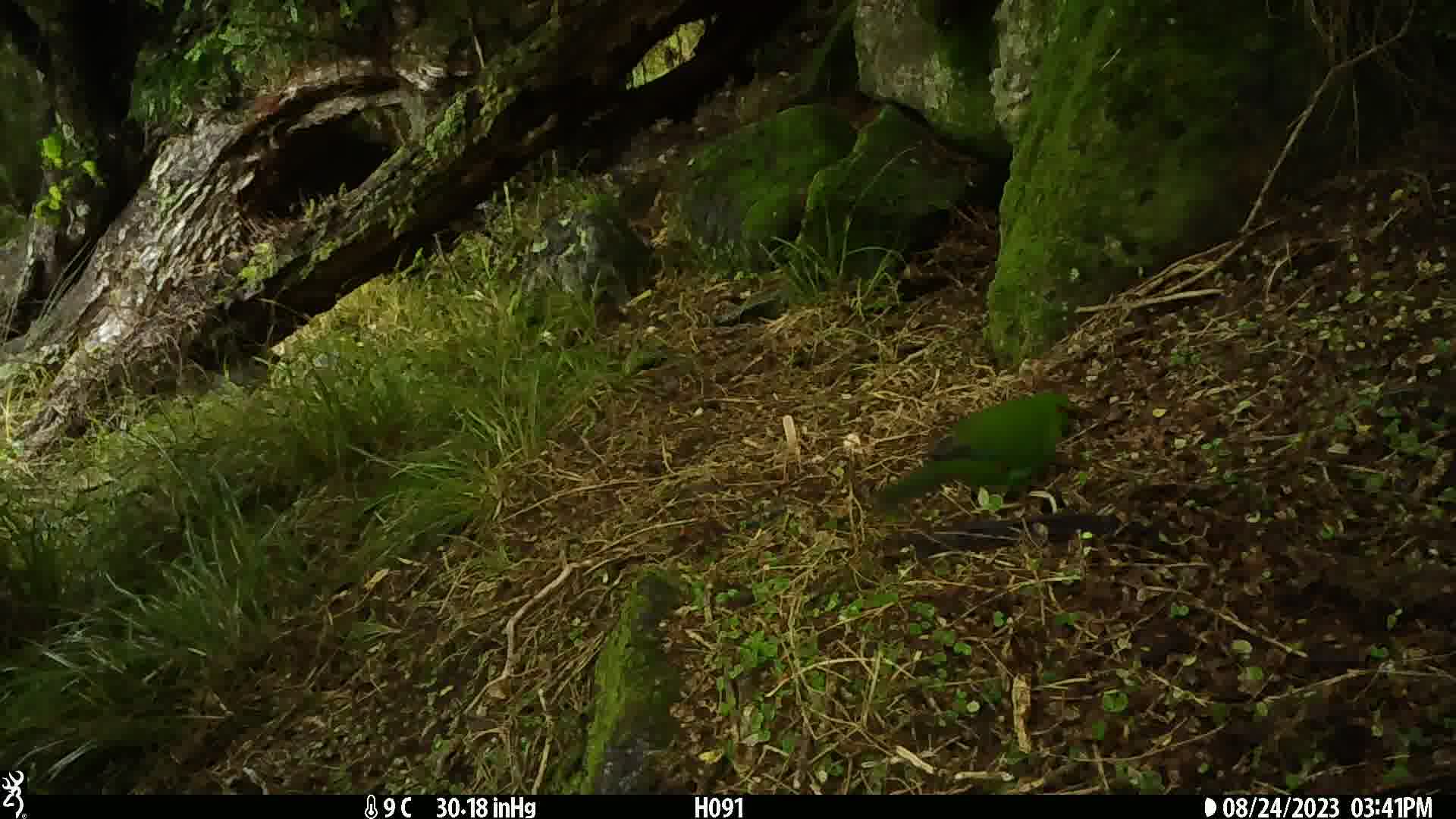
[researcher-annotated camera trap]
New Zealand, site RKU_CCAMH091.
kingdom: Animalia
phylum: Chordata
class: Aves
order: Psittaciformes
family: Psittaculidae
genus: Cyanoramphus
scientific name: Cyanoramphus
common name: parakeet